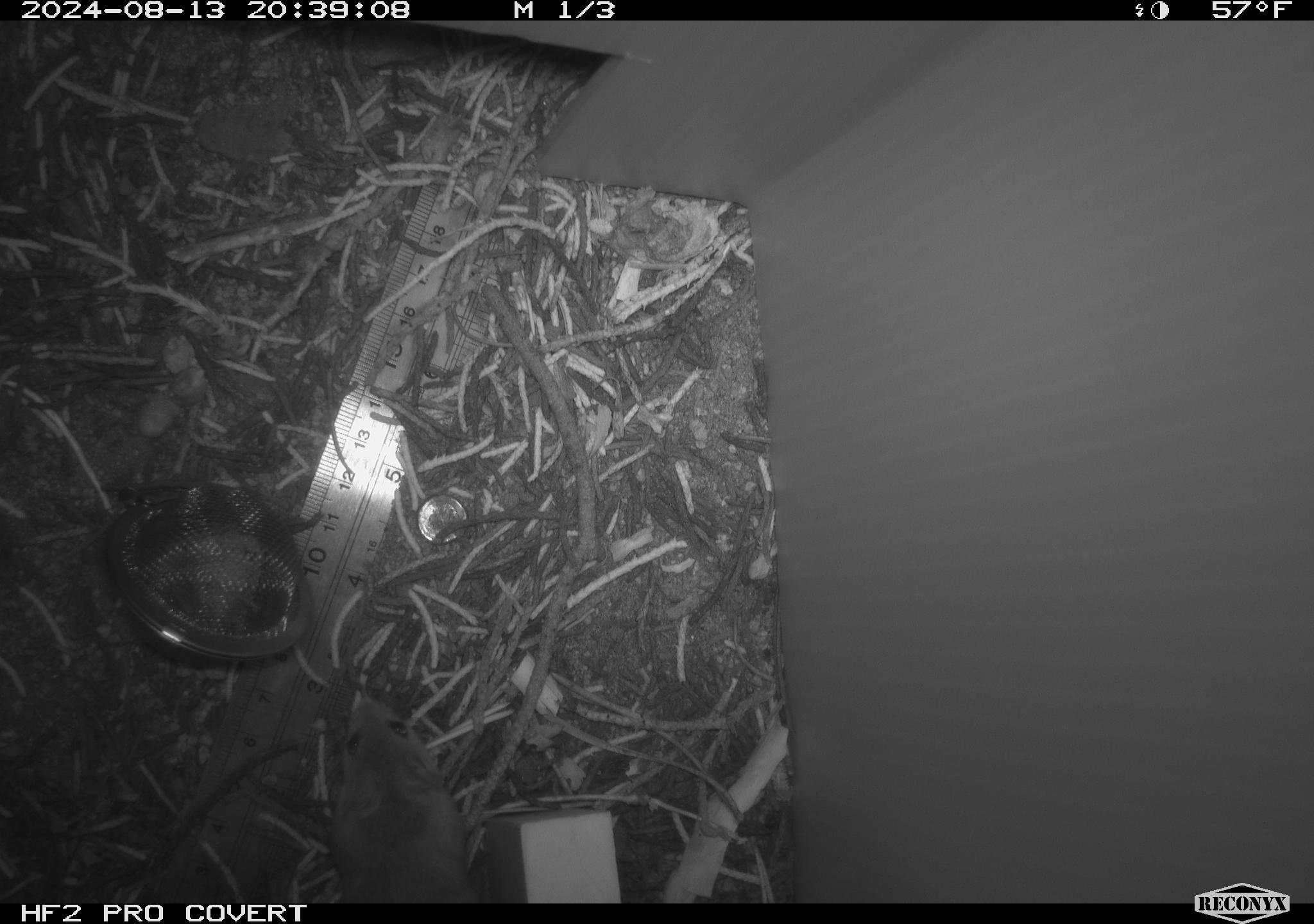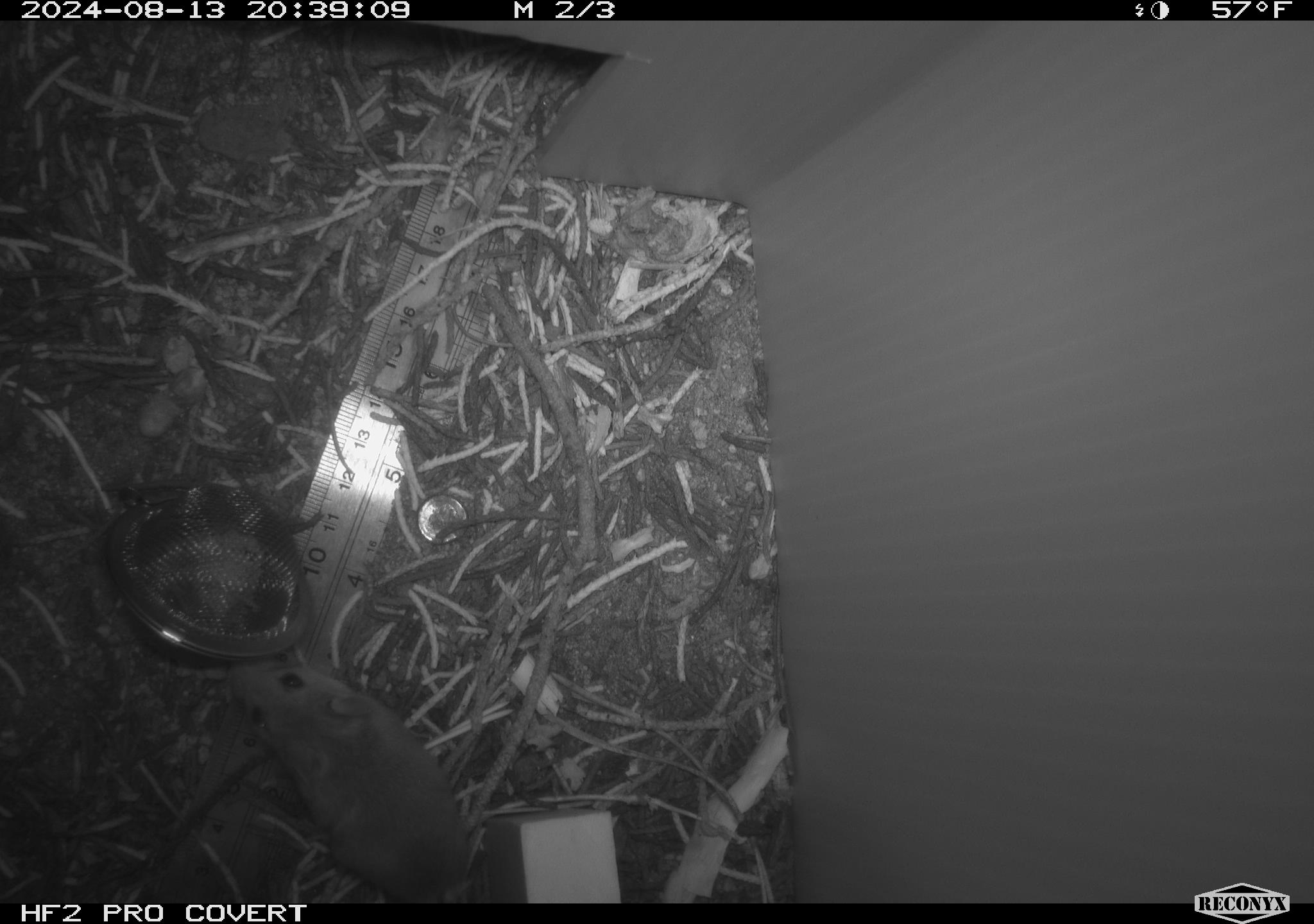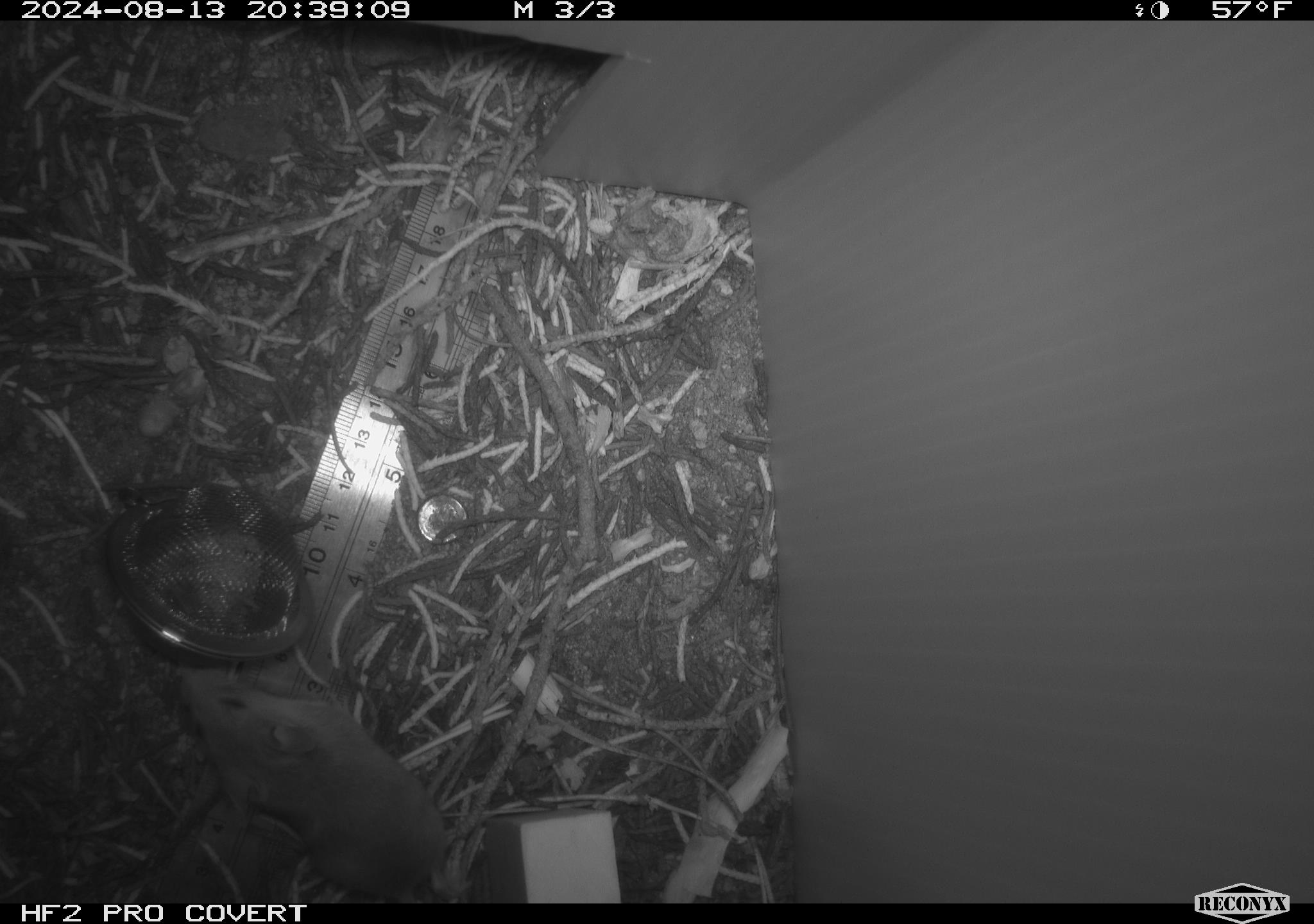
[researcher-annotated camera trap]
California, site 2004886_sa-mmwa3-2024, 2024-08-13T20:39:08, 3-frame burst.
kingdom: Animalia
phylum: Chordata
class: Mammalia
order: Rodentia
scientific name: Rodentia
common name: mouse species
Mouse species (Rodentia).